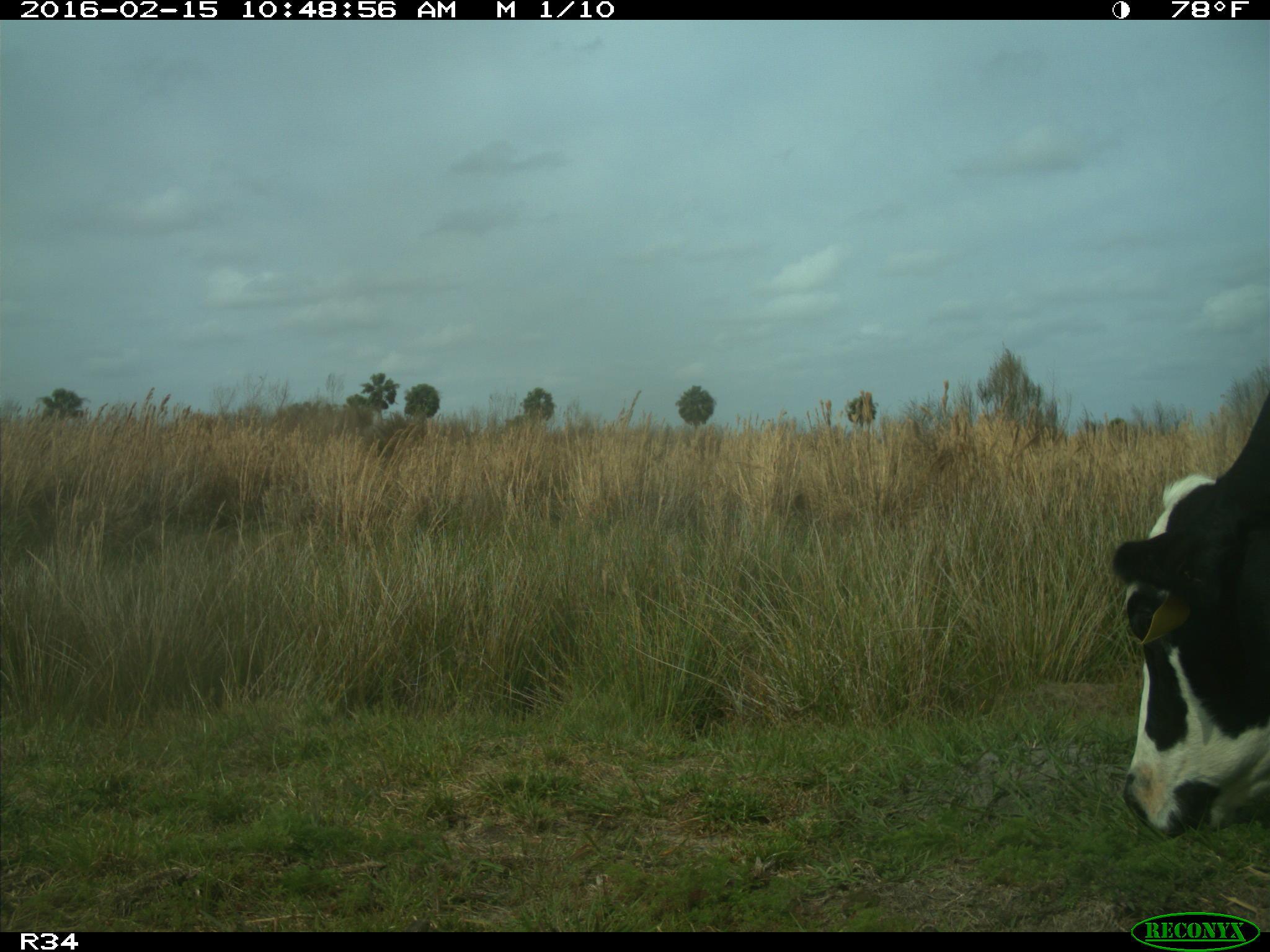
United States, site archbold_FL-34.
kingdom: Animalia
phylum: Chordata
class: Mammalia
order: Artiodactyla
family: Bovidae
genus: Bos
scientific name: Bos taurus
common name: domestic cow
Bos taurus (domestic cow).